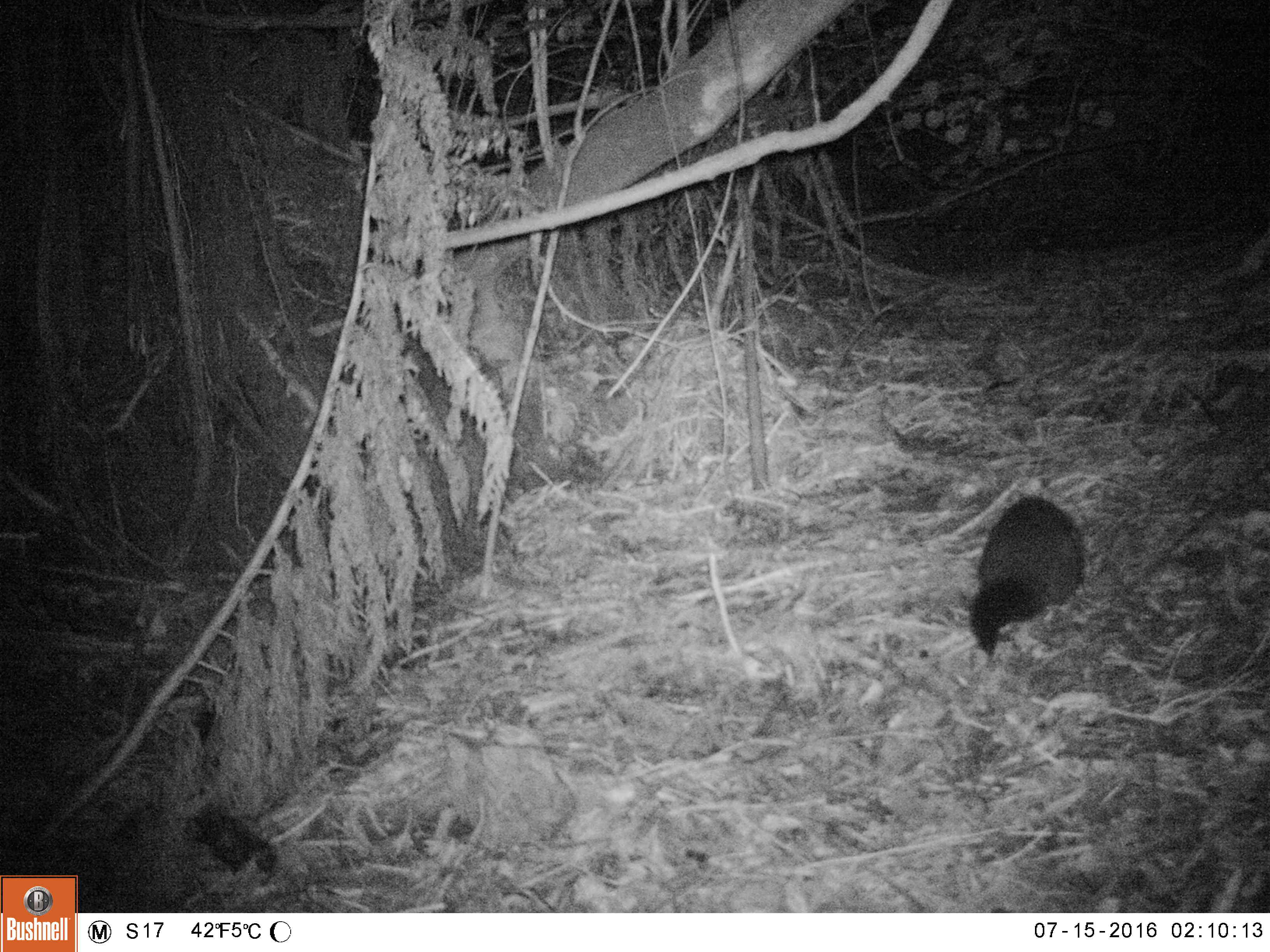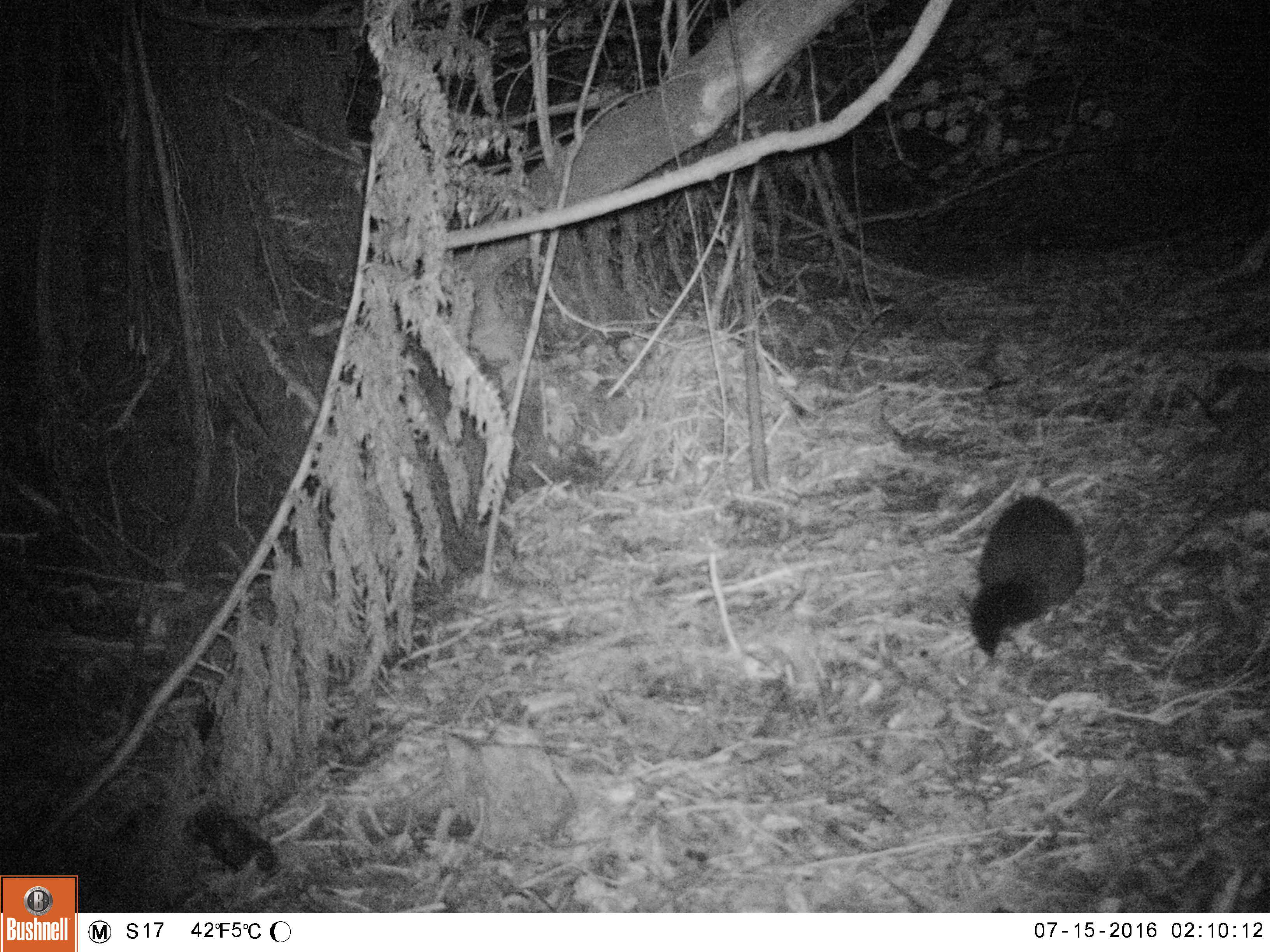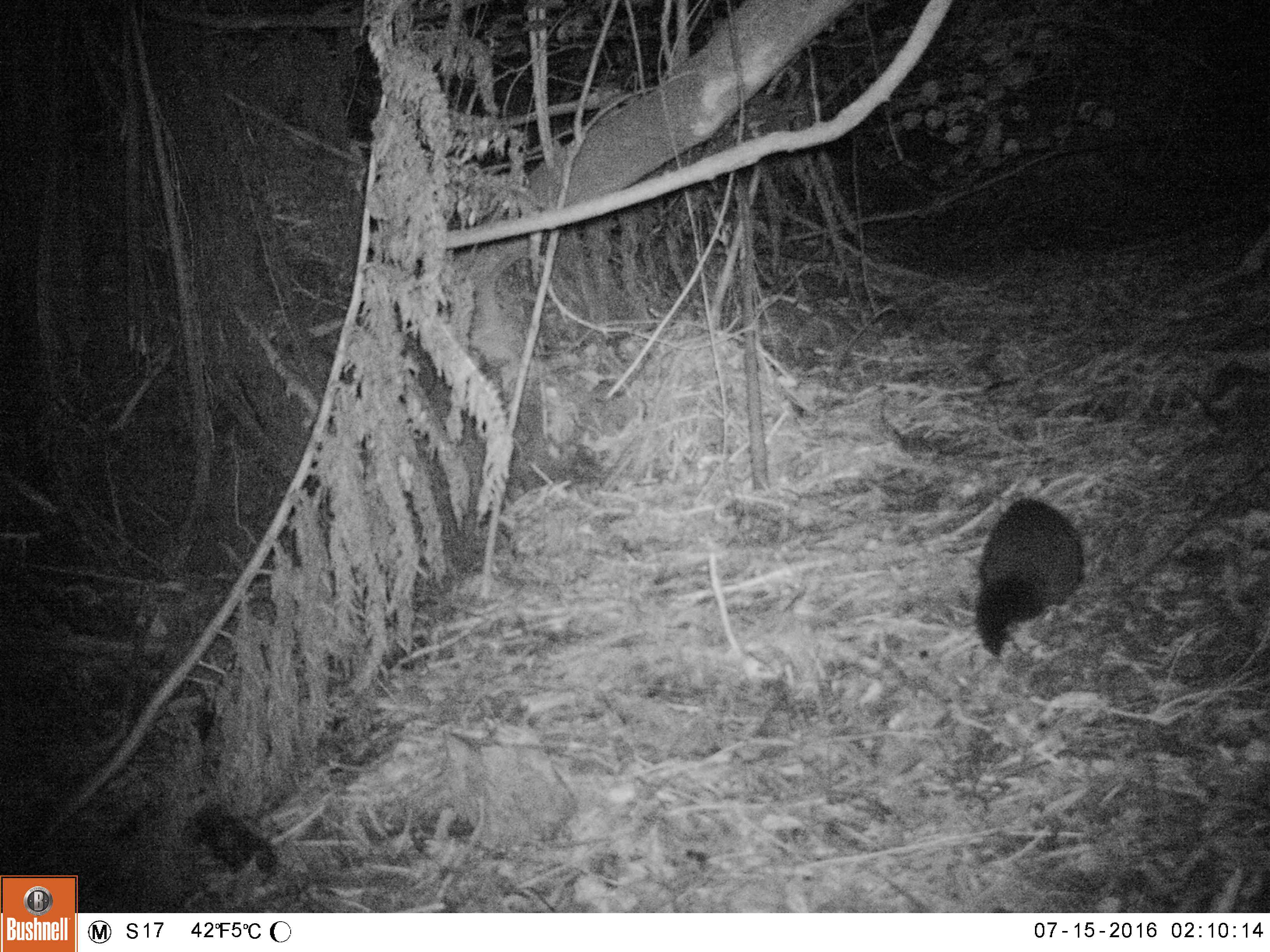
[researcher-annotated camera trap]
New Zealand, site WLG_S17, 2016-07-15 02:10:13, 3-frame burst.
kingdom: Animalia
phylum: Chordata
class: Mammalia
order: Diprotodontia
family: Phalangeridae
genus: Trichosurus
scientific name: Trichosurus vulpecula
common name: common brushtail possum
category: possum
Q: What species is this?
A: Possum (common brushtail possum) (Trichosurus vulpecula).